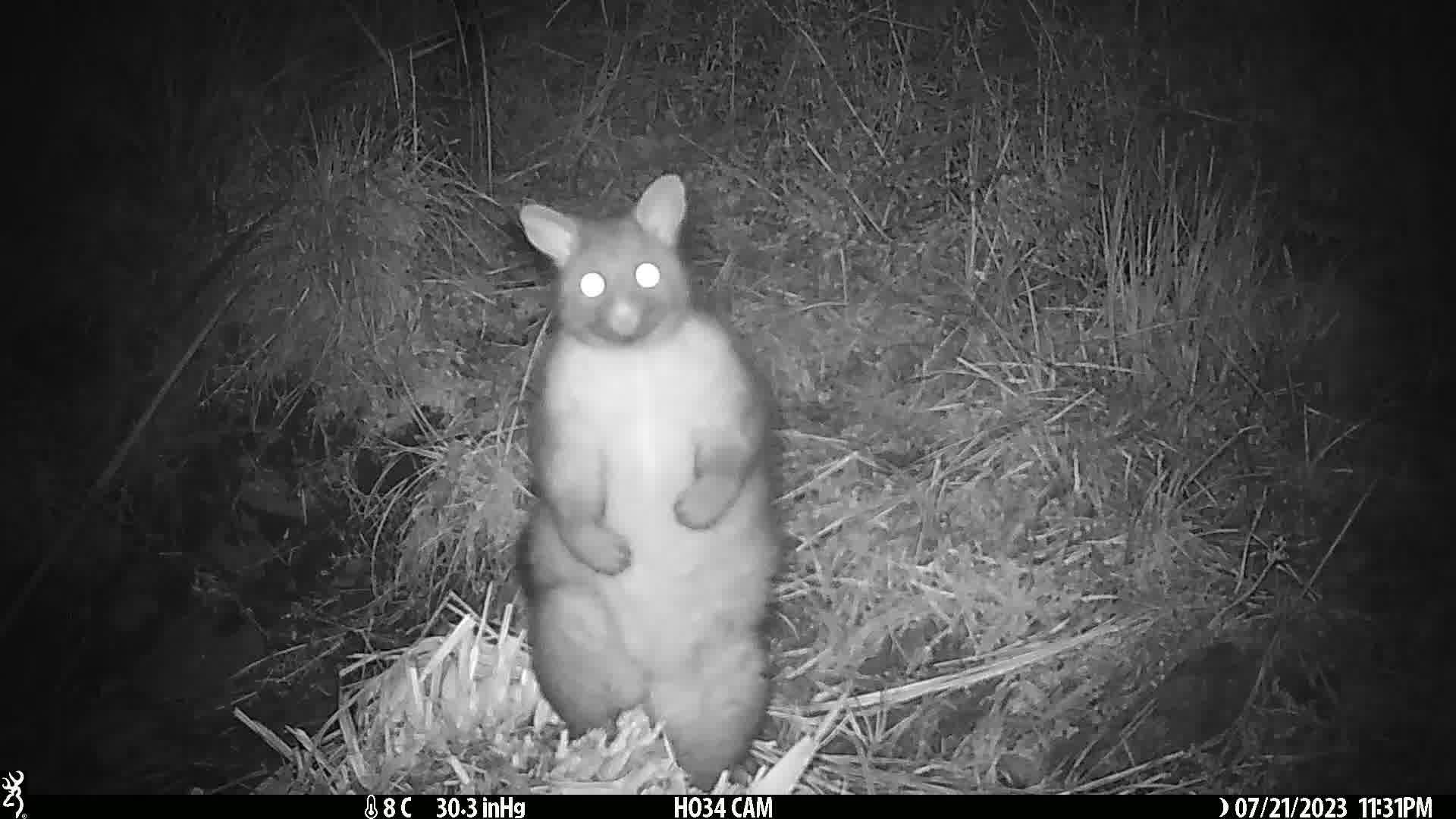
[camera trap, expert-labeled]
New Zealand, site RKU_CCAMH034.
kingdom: Animalia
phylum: Chordata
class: Mammalia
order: Diprotodontia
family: Phalangeridae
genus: Trichosurus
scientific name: Trichosurus vulpecula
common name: common brushtail possum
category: possum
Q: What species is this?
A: Possum (common brushtail possum) (Trichosurus vulpecula).